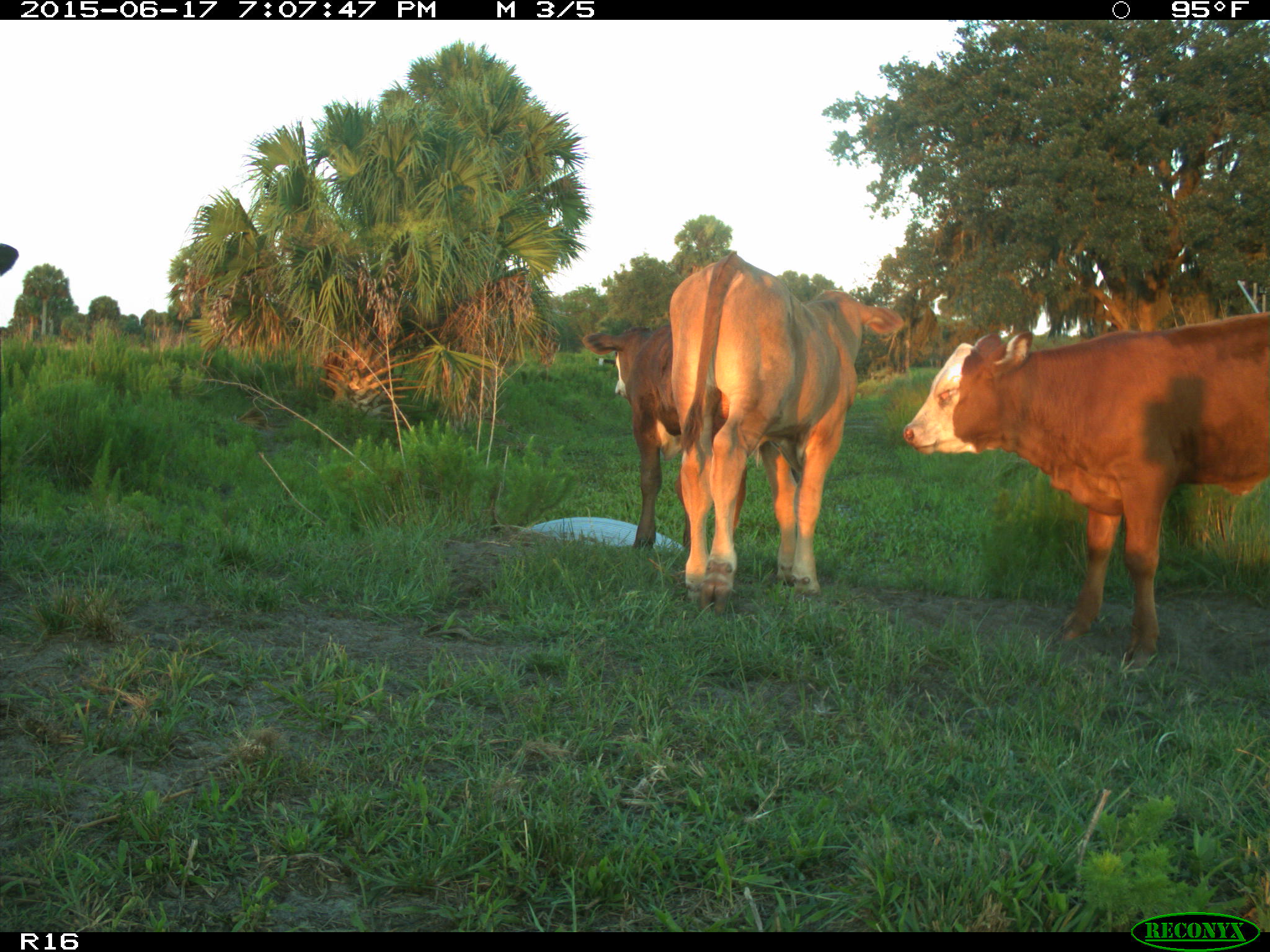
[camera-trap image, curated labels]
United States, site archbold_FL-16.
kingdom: Animalia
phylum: Chordata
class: Mammalia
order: Artiodactyla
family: Bovidae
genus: Bos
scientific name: Bos taurus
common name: domestic cow